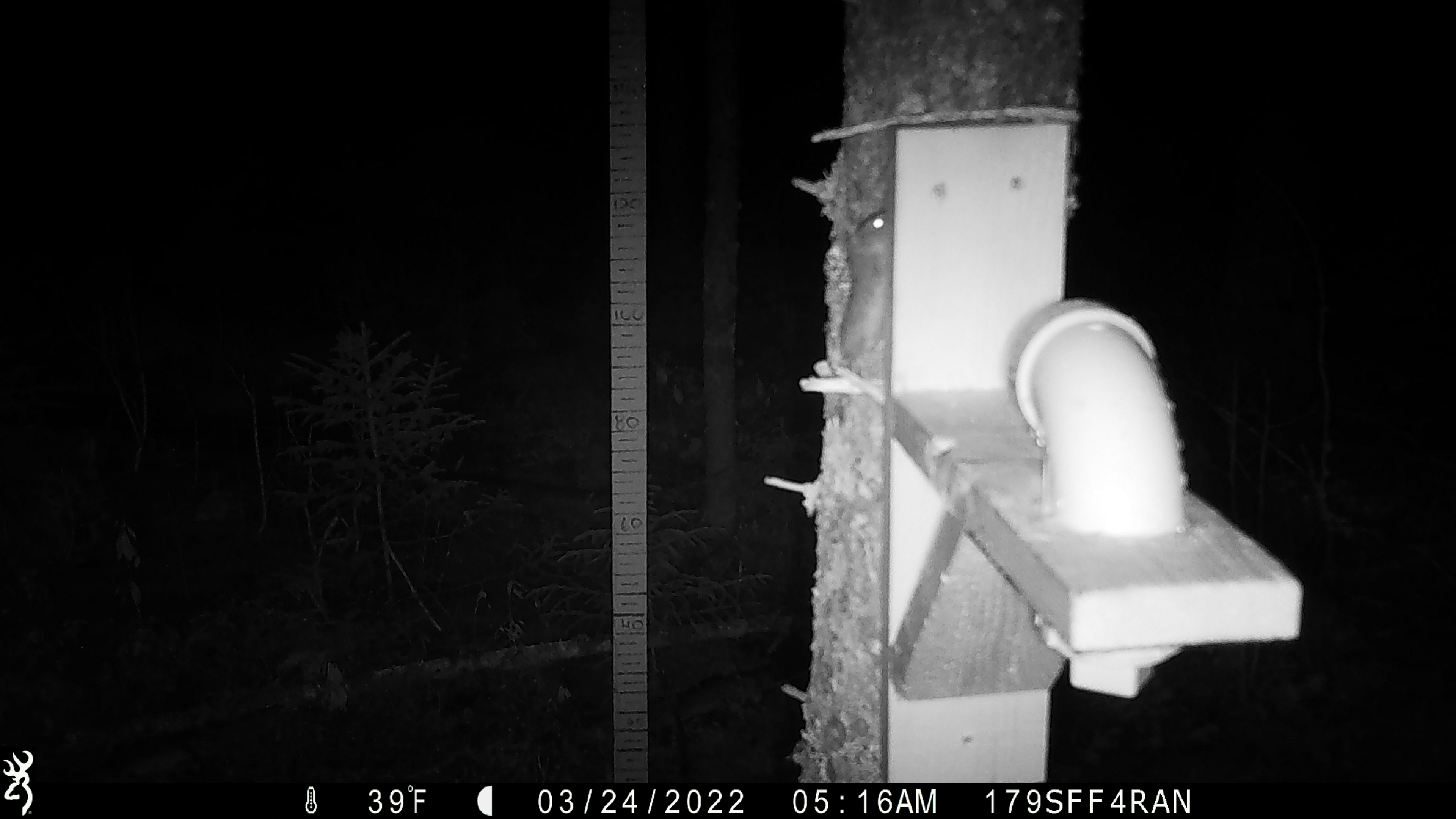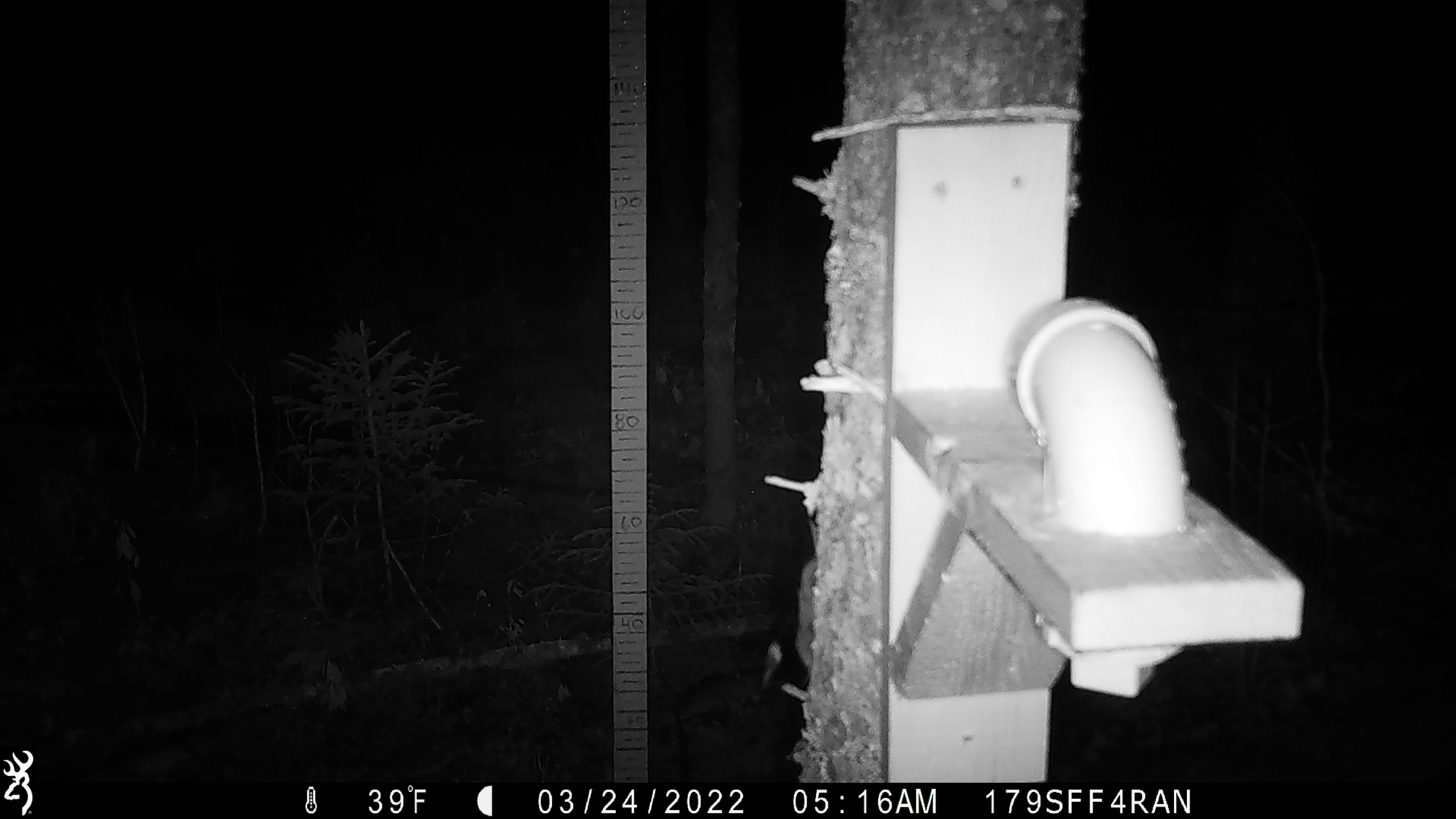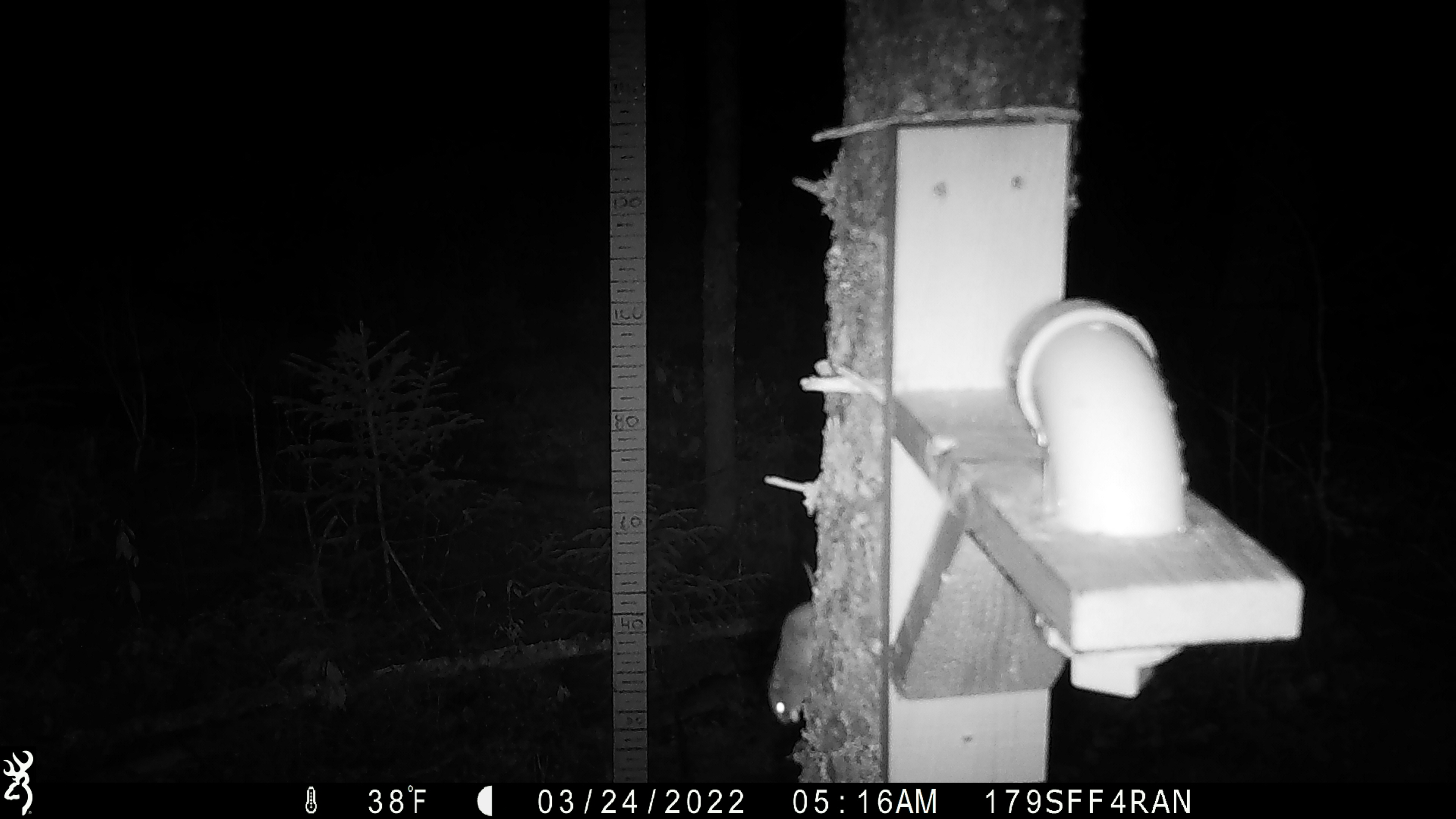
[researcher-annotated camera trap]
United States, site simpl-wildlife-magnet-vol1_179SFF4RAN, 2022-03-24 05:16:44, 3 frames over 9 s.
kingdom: Animalia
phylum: Chordata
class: Mammalia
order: Rodentia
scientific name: Rodentia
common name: mouse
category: mouse sp.